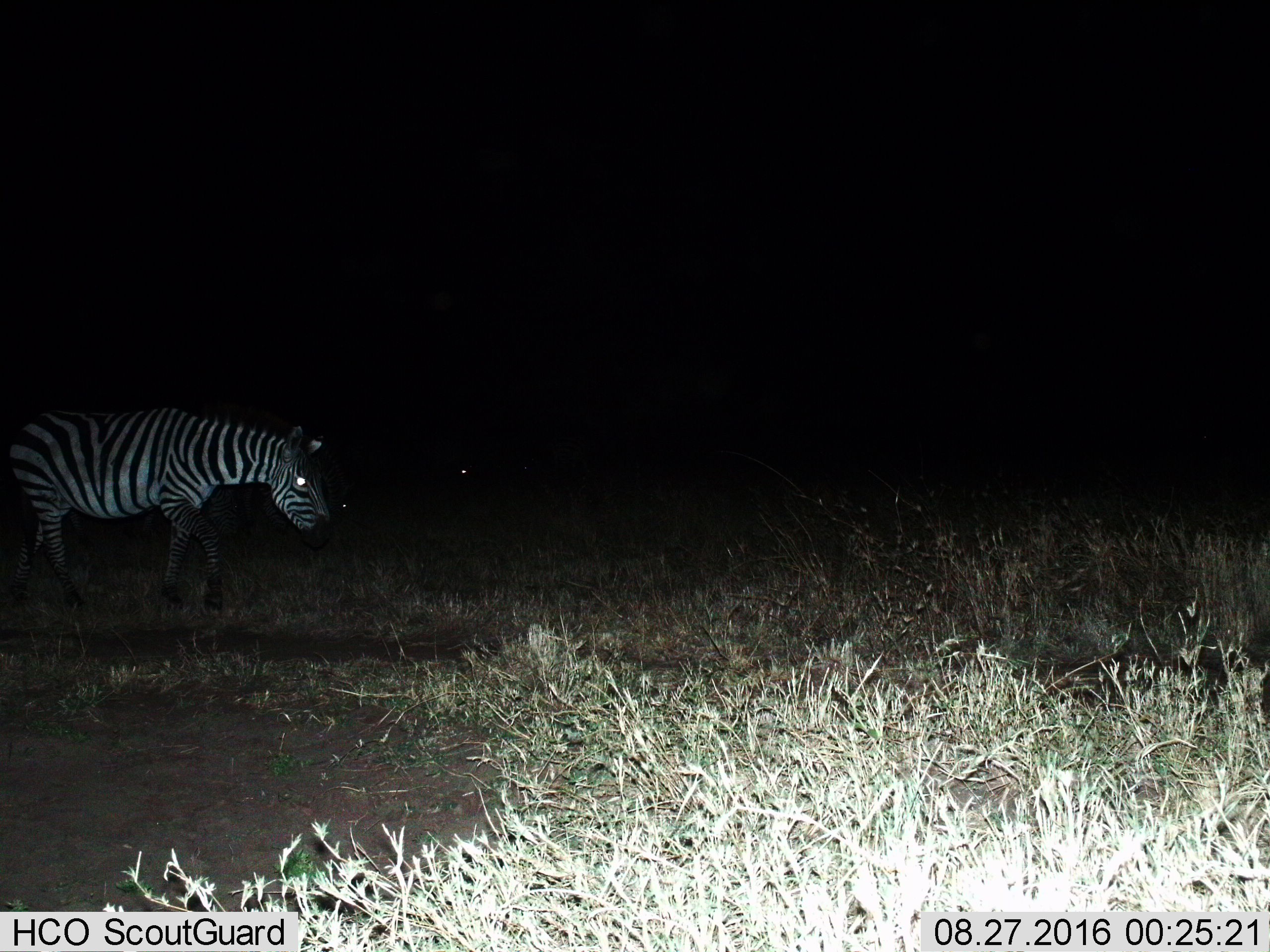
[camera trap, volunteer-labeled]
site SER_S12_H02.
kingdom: Animalia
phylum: Chordata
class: Mammalia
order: Perissodactyla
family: Equidae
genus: Equus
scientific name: Equus quagga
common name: plains zebra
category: zebraplains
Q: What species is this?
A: Zebraplains (plains zebra) (Equus quagga).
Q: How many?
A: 1.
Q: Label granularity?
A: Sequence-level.